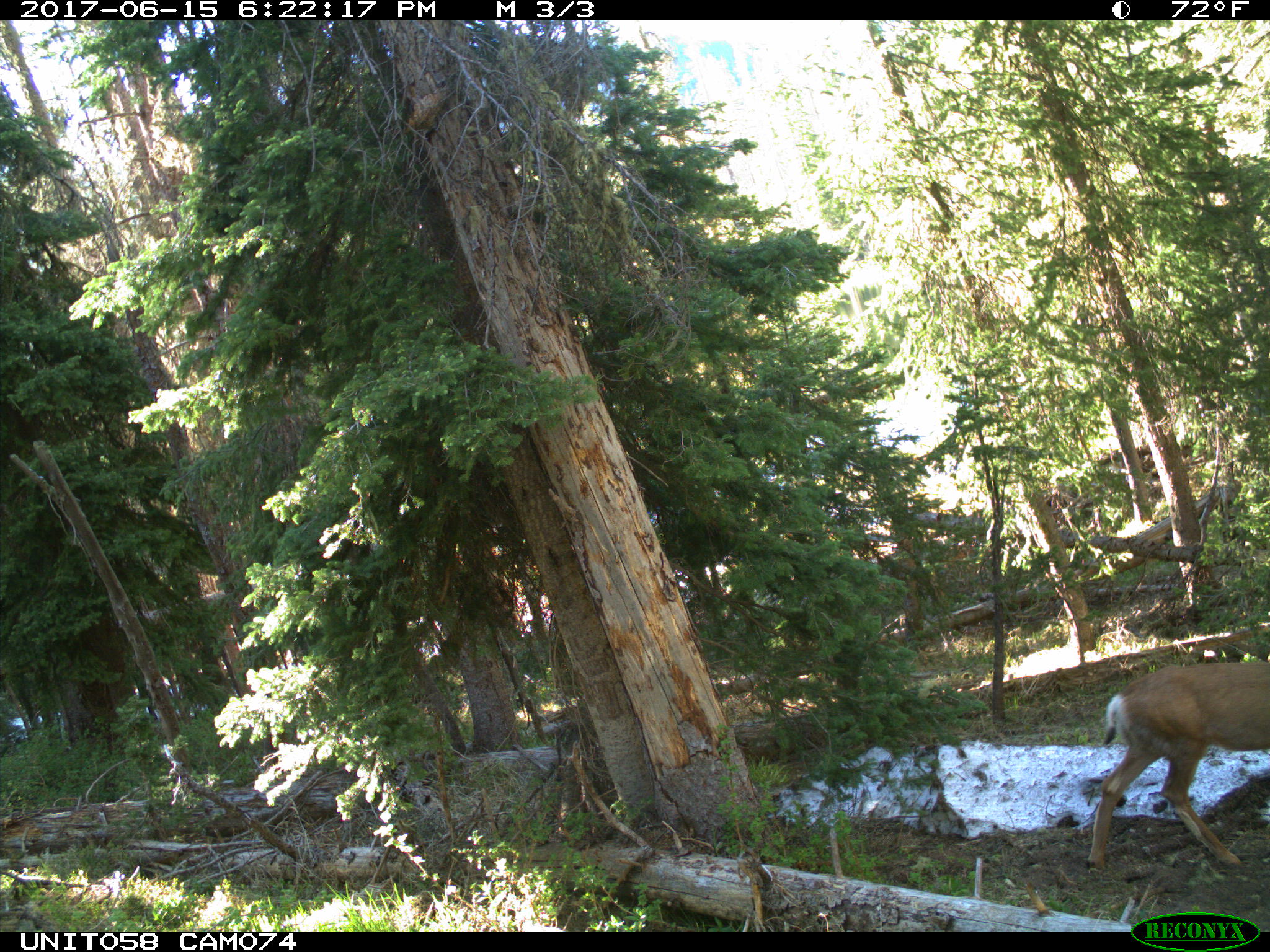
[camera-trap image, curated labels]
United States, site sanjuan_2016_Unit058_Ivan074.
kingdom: Animalia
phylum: Chordata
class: Mammalia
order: Artiodactyla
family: Cervidae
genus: Odocoileus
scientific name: Odocoileus hemionus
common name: mule deer